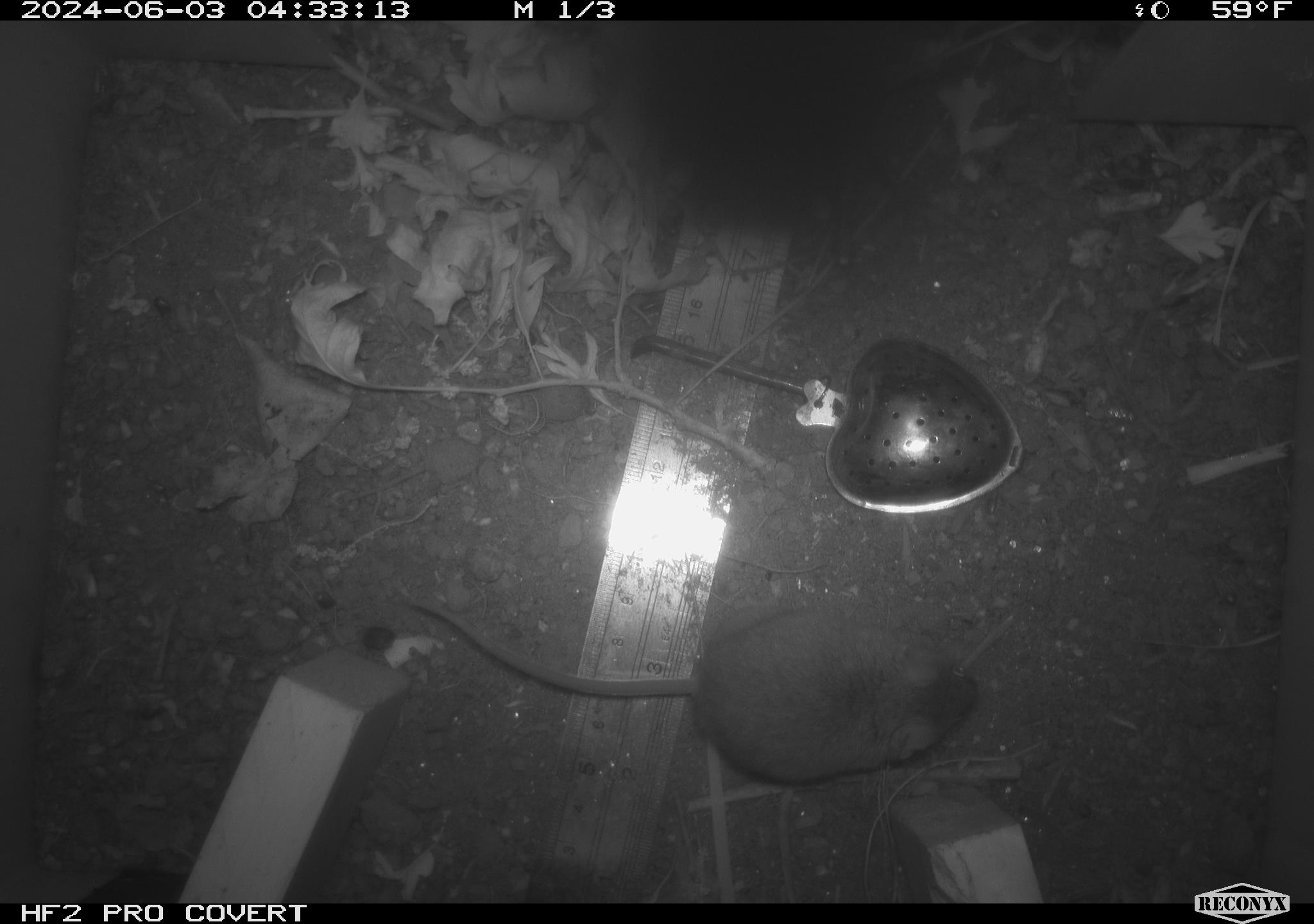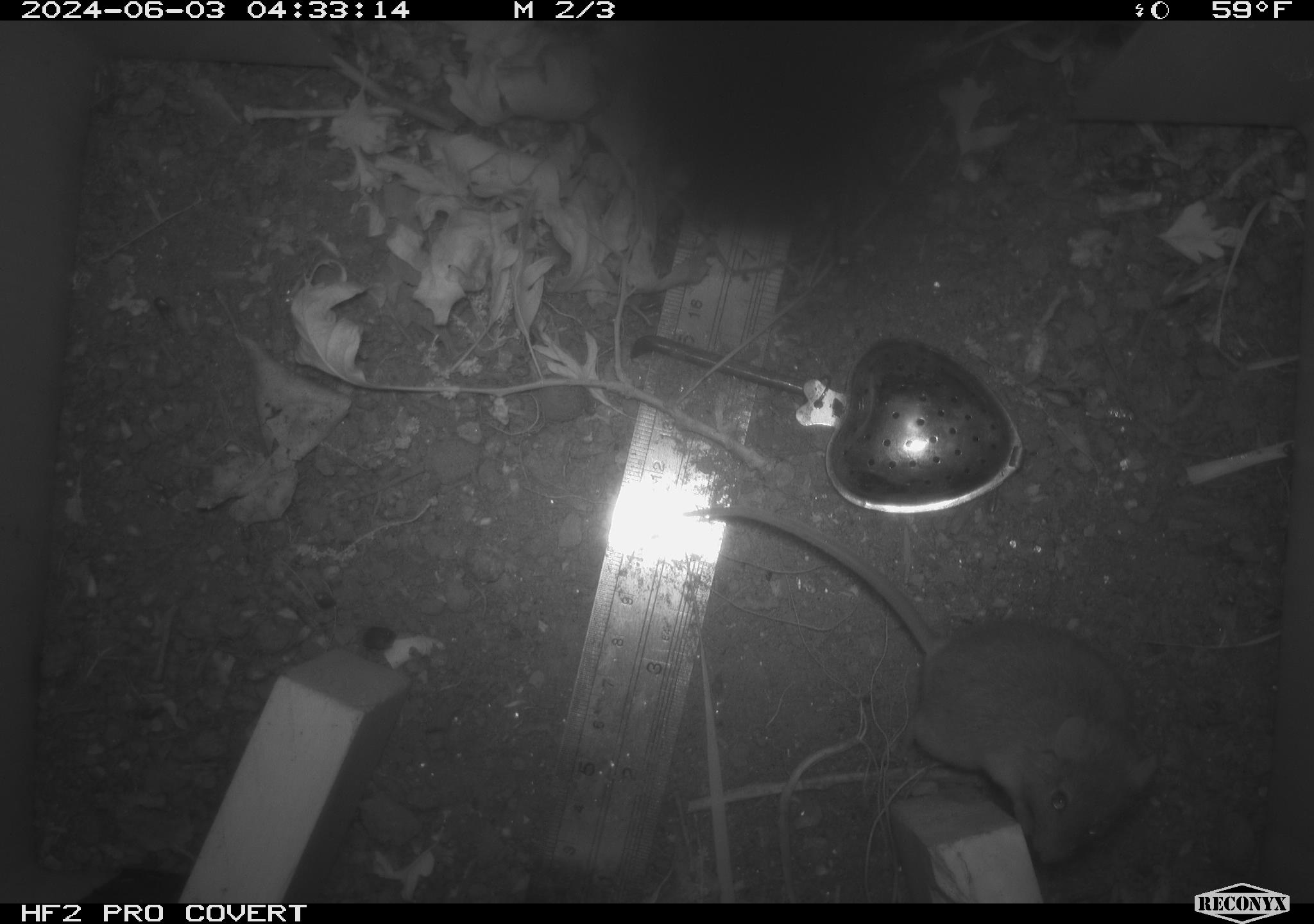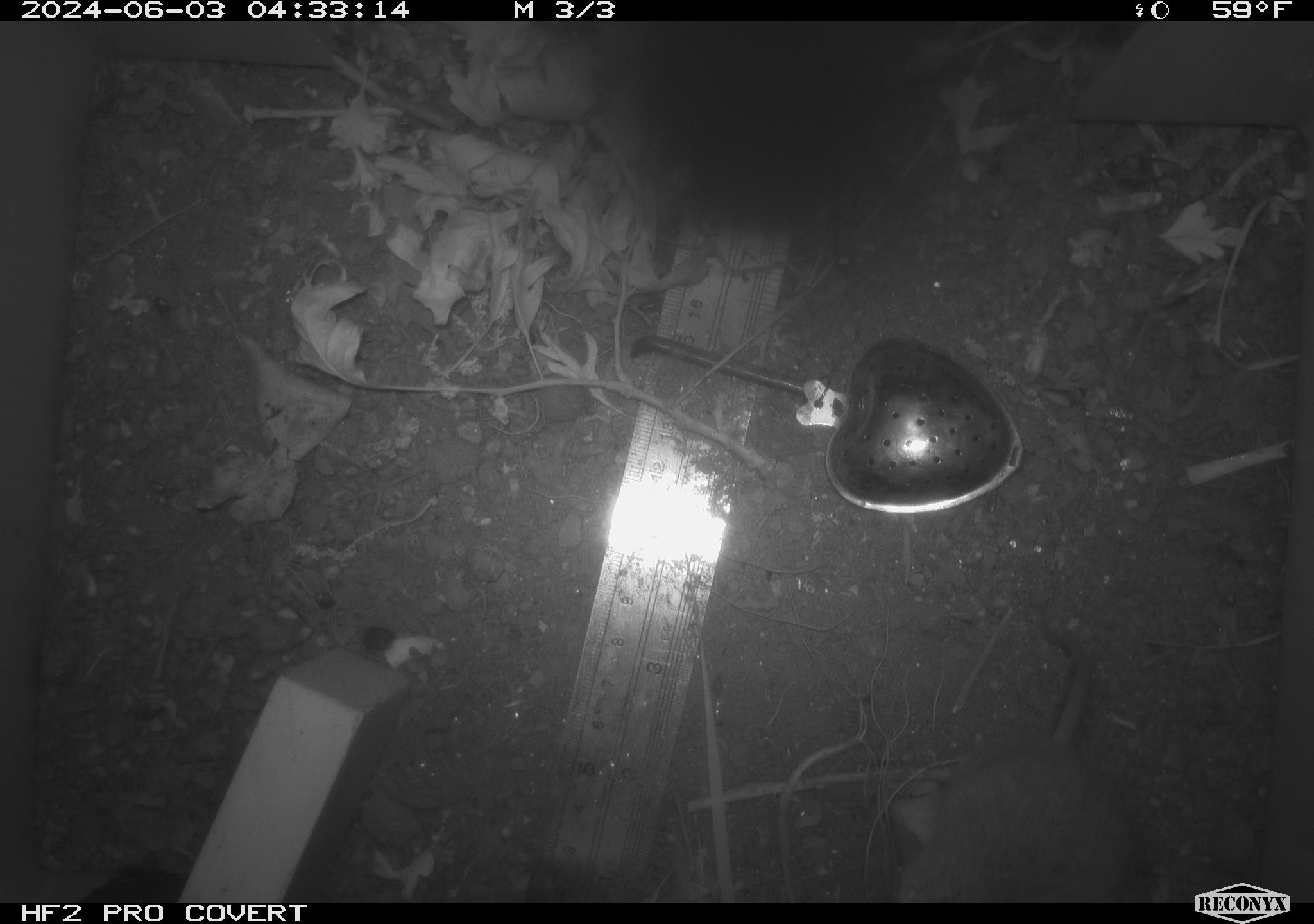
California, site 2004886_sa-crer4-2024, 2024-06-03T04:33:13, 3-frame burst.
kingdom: Animalia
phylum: Chordata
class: Mammalia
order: Rodentia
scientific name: Rodentia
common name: mouse species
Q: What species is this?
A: Mouse species (Rodentia).